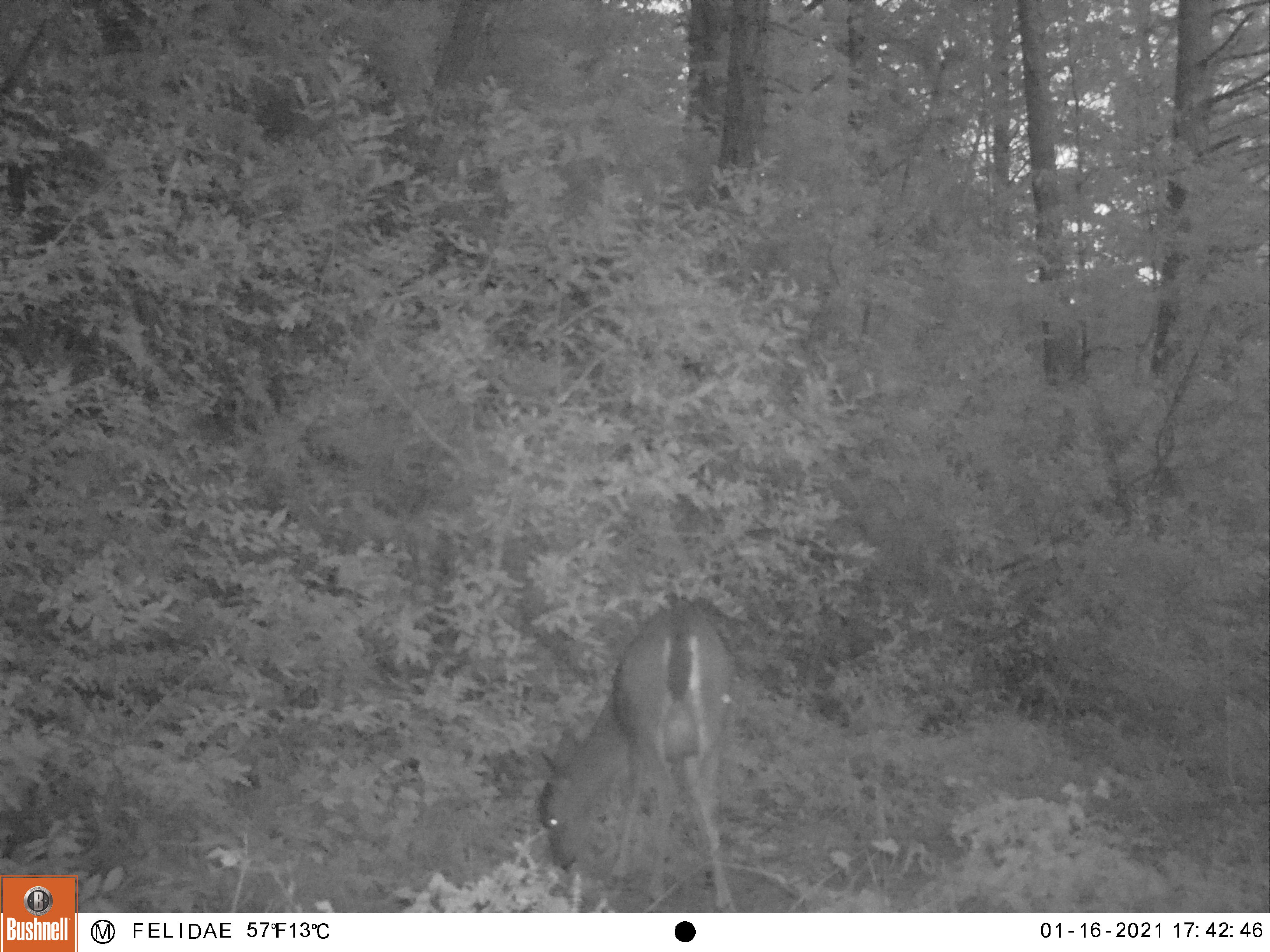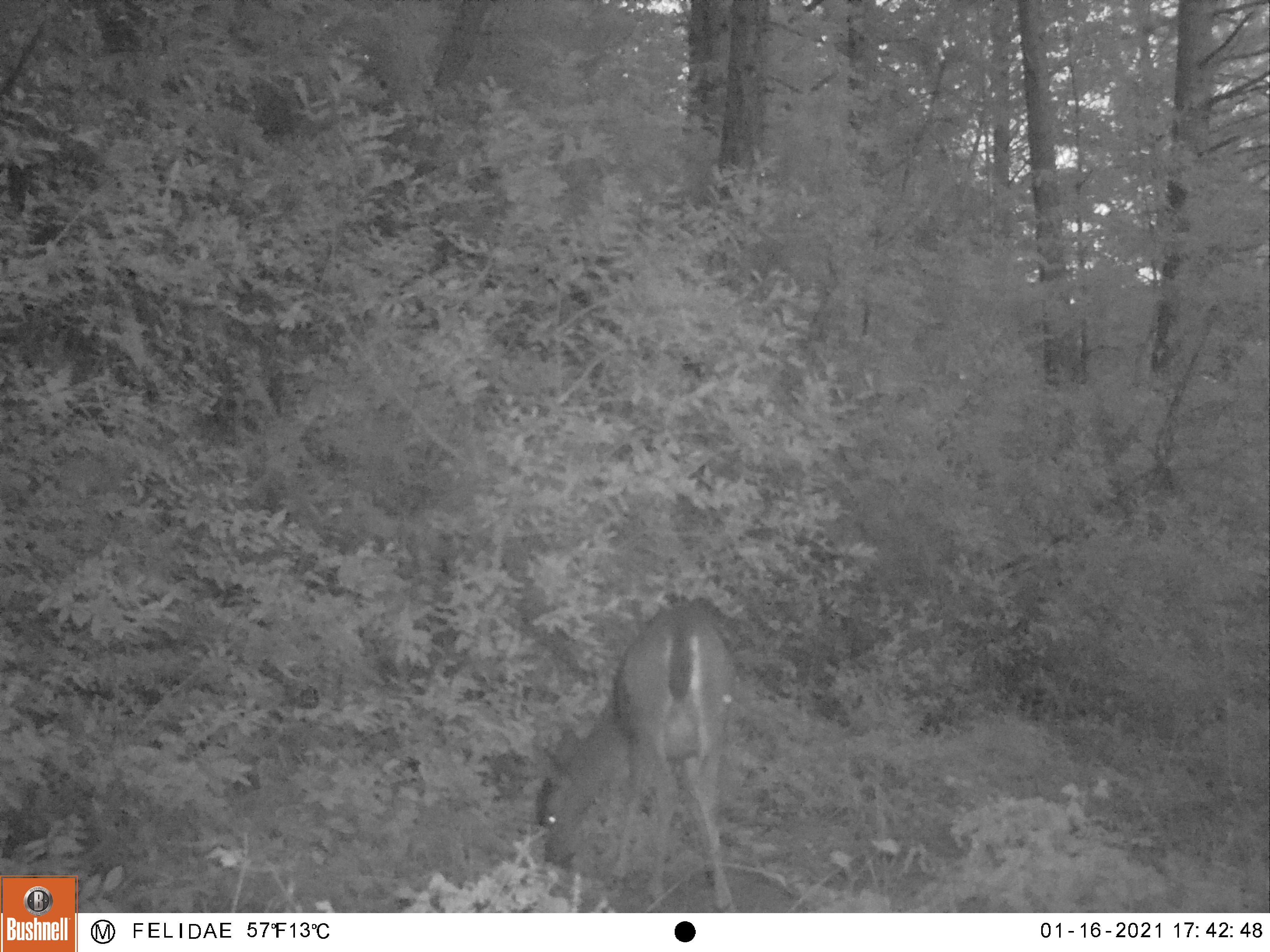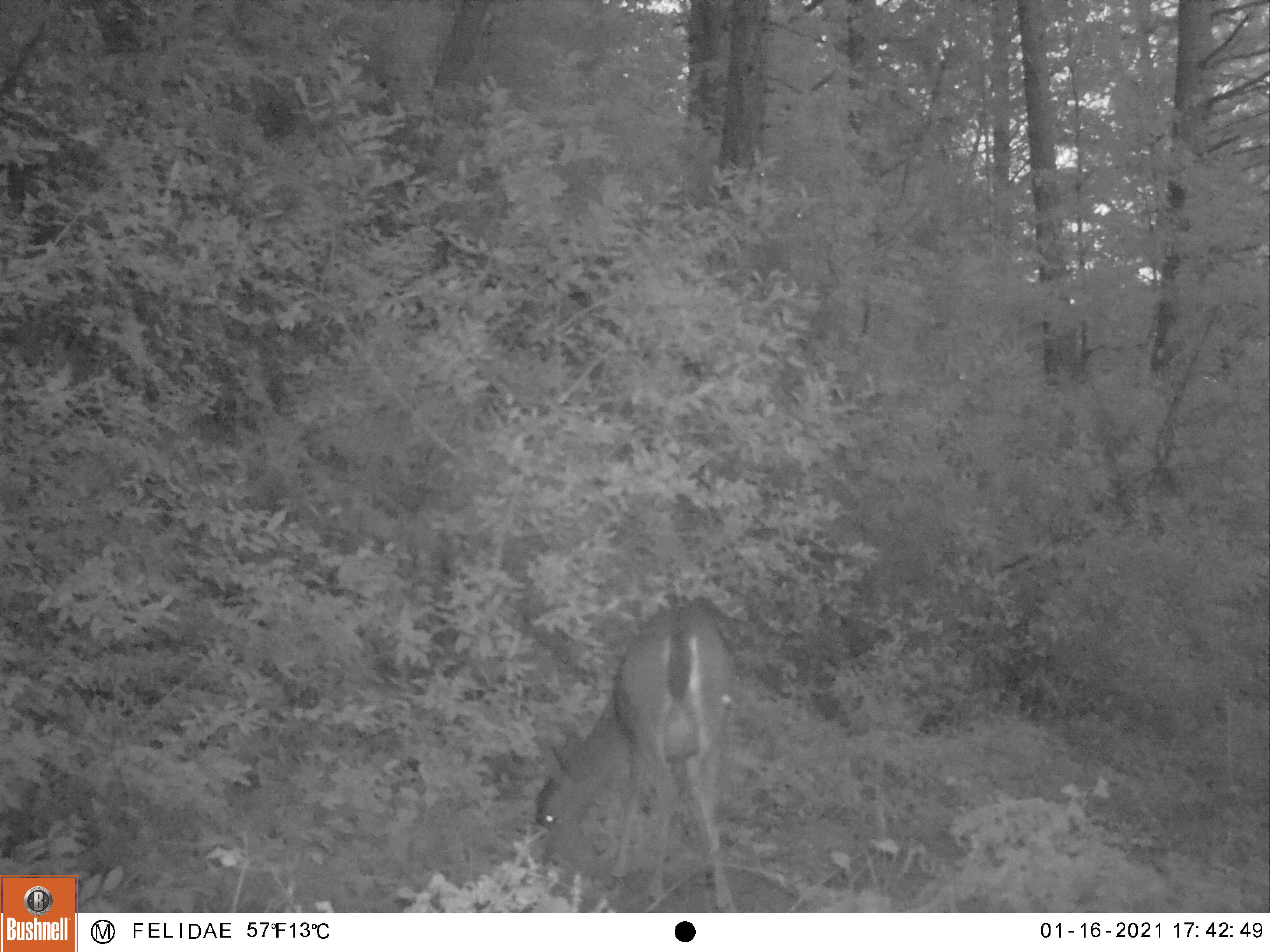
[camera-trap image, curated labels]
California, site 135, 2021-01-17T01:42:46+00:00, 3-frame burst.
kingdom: Animalia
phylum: Chordata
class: Mammalia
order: Artiodactyla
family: Cervidae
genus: Odocoileus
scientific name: Odocoileus hemionus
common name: mule deer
Mule deer (Odocoileus hemionus).